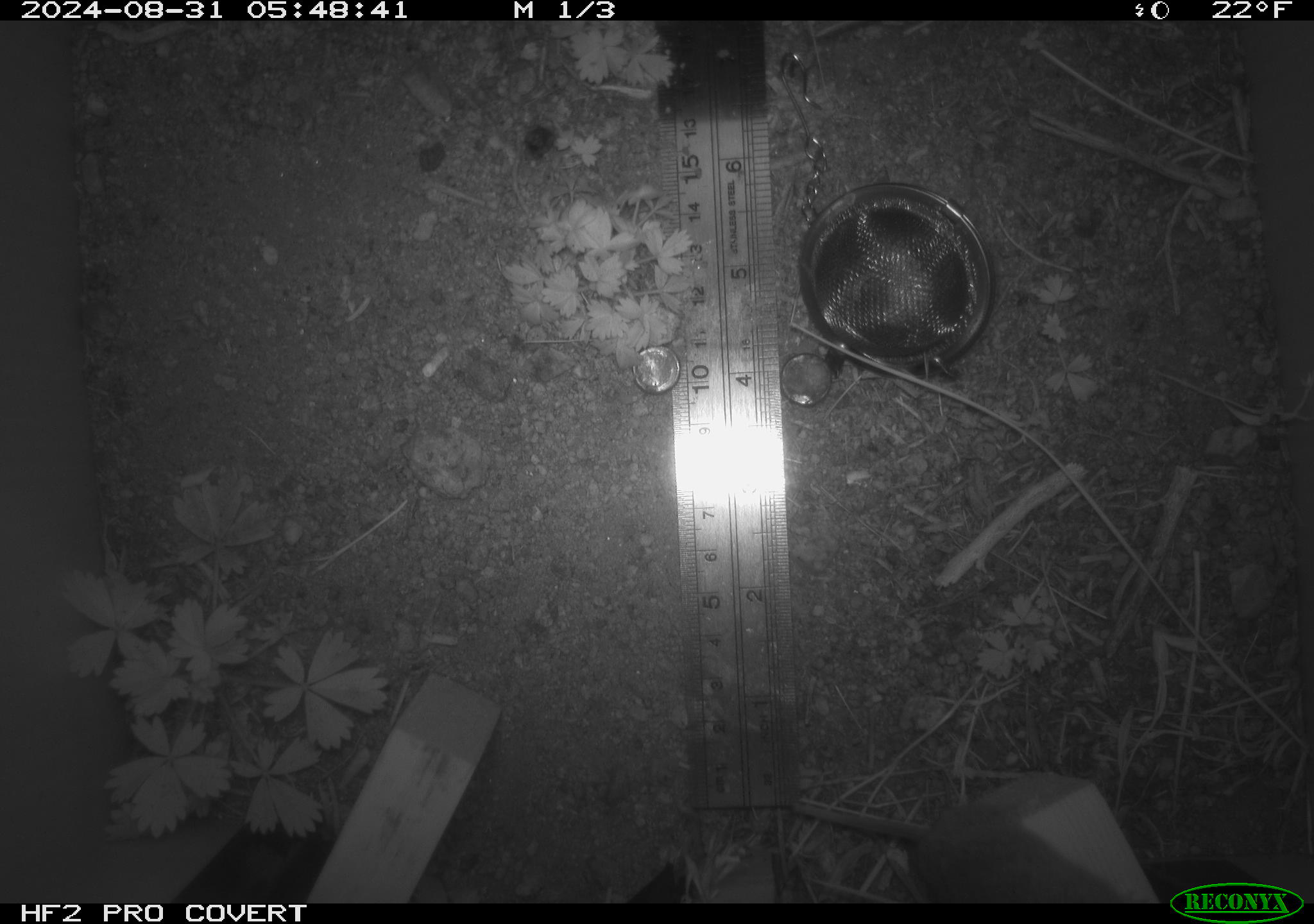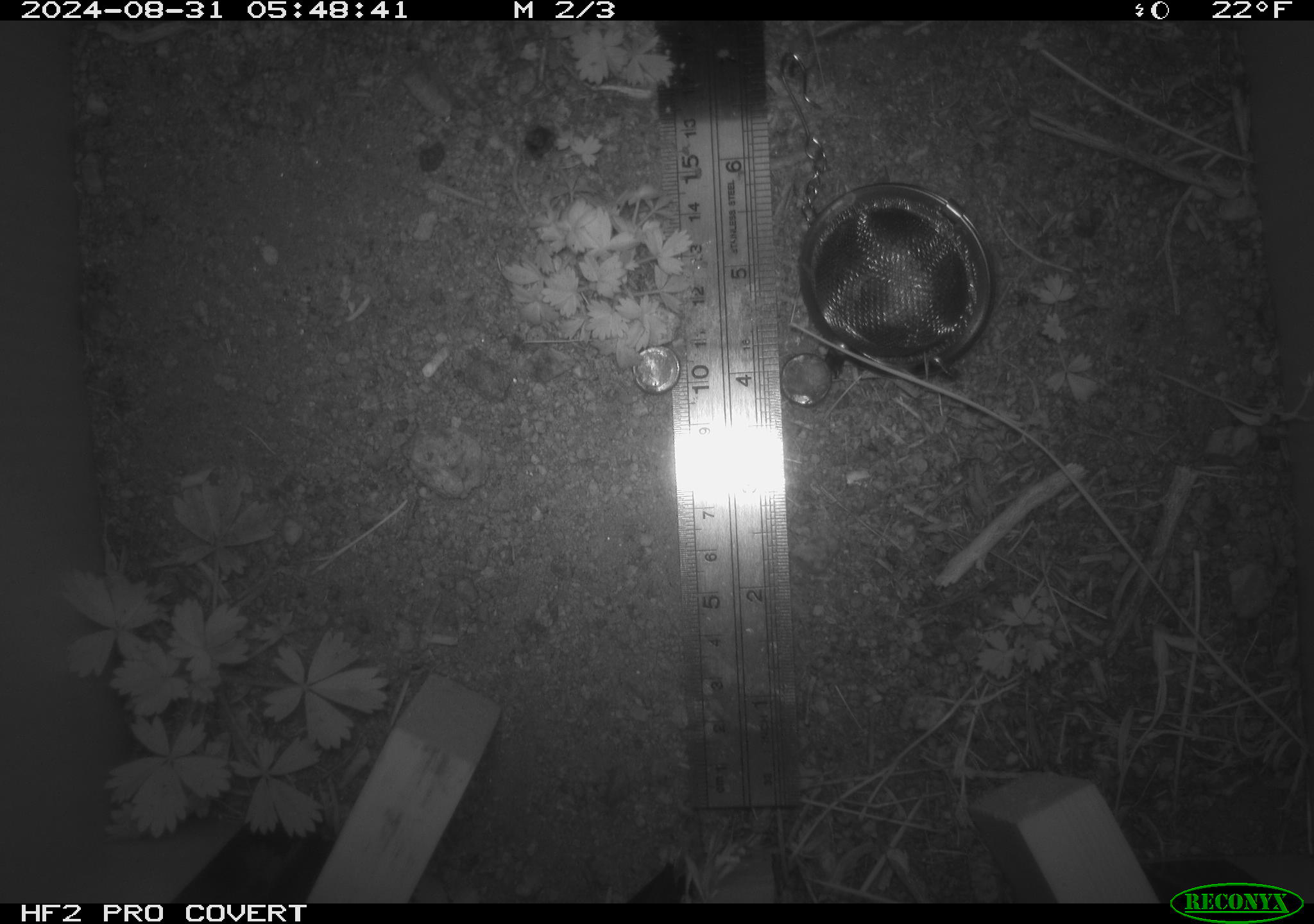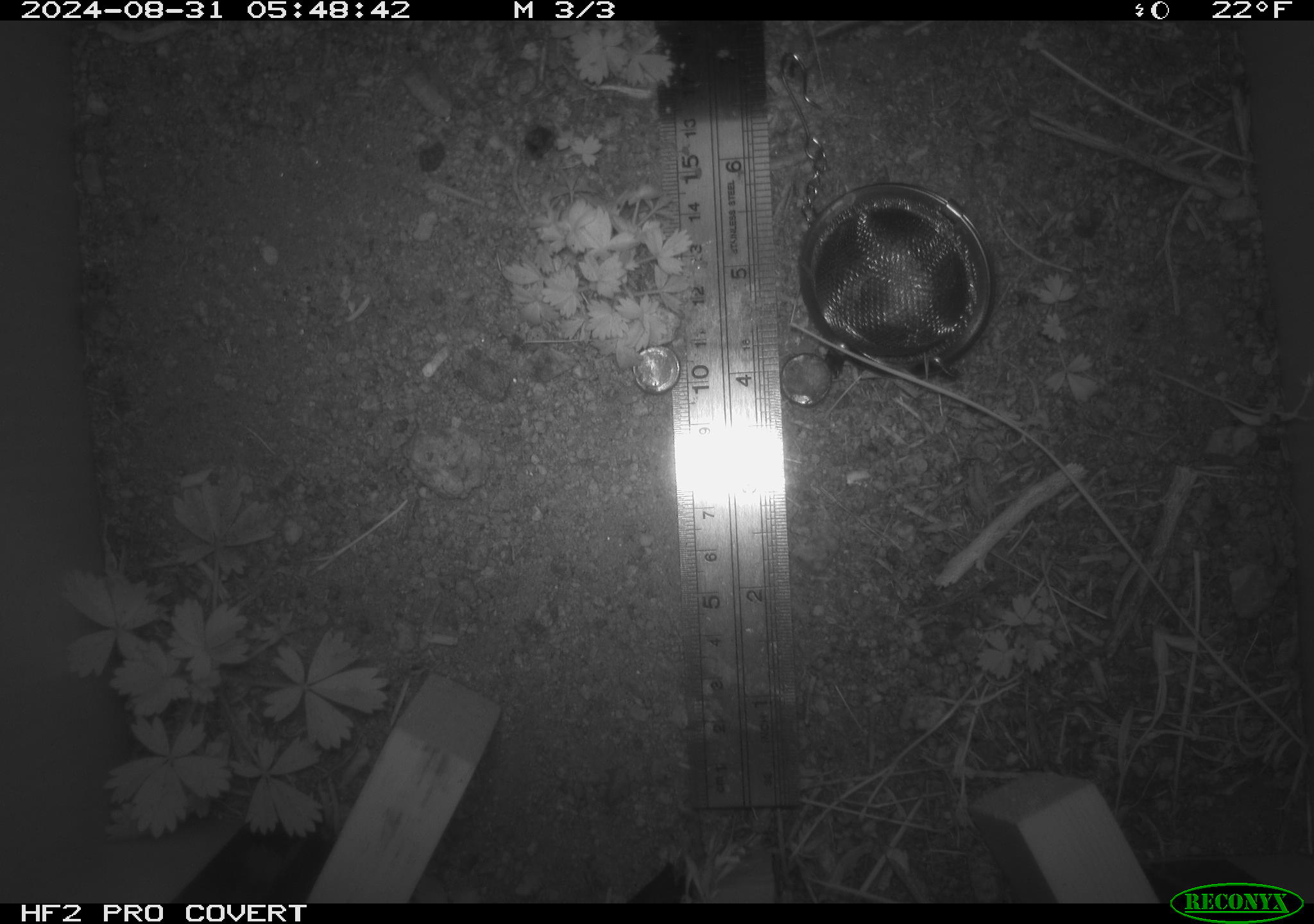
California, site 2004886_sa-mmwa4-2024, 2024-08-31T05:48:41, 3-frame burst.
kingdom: Animalia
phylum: Chordata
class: Mammalia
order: Rodentia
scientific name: Rodentia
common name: mouse species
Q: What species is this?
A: Mouse species (Rodentia).